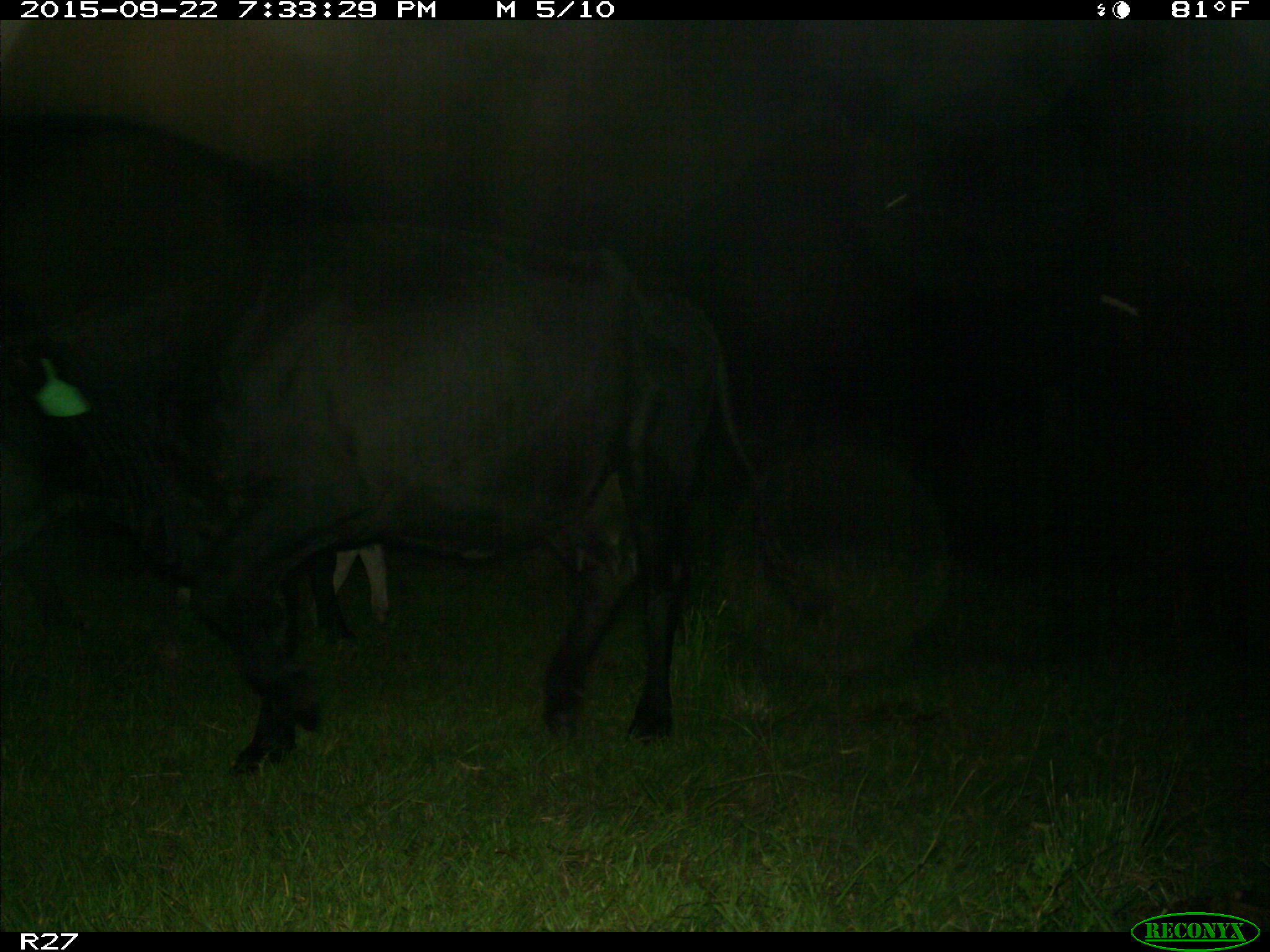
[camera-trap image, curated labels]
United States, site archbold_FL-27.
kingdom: Animalia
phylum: Chordata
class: Mammalia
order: Artiodactyla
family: Bovidae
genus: Bos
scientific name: Bos taurus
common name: domestic cow